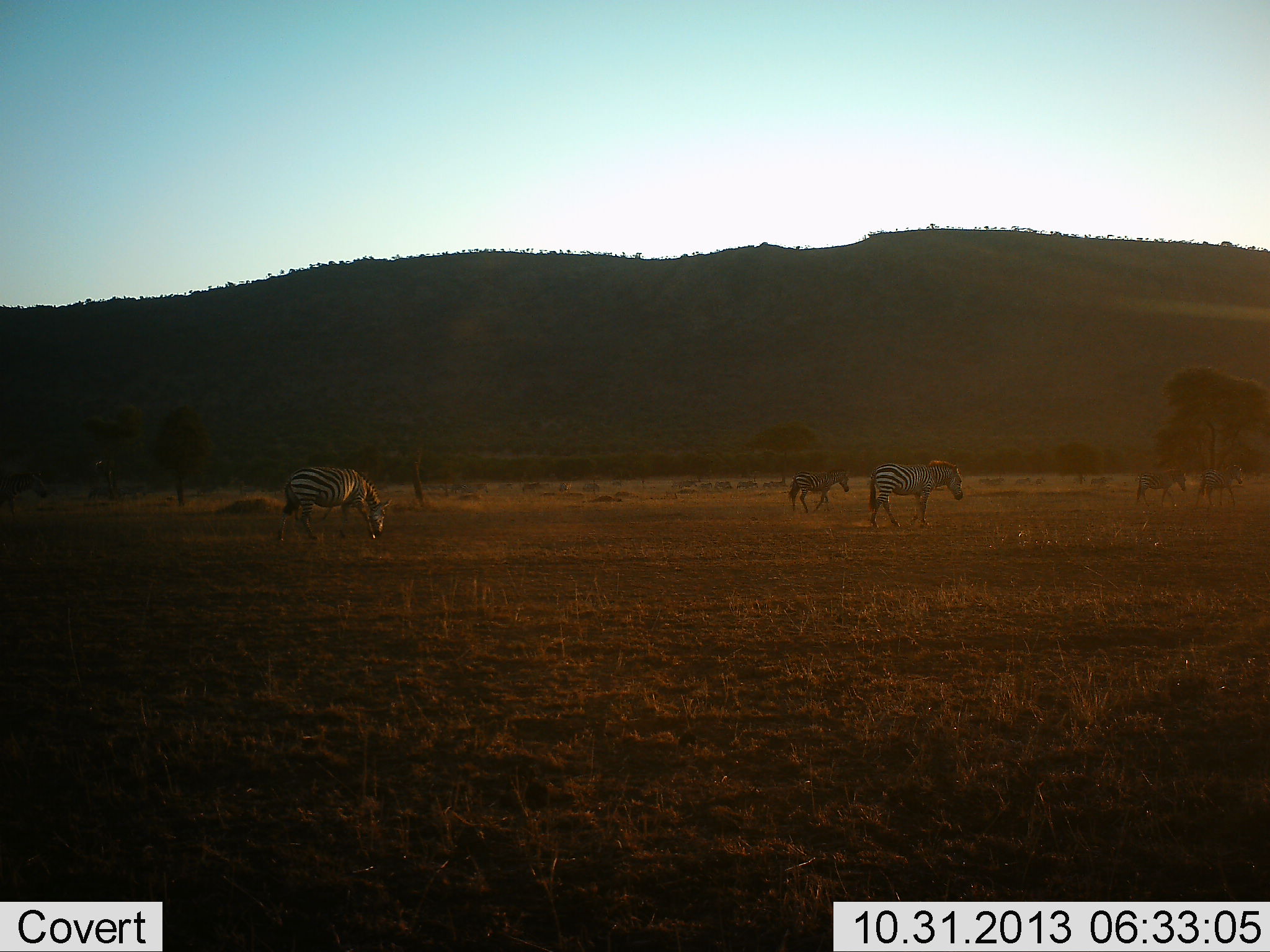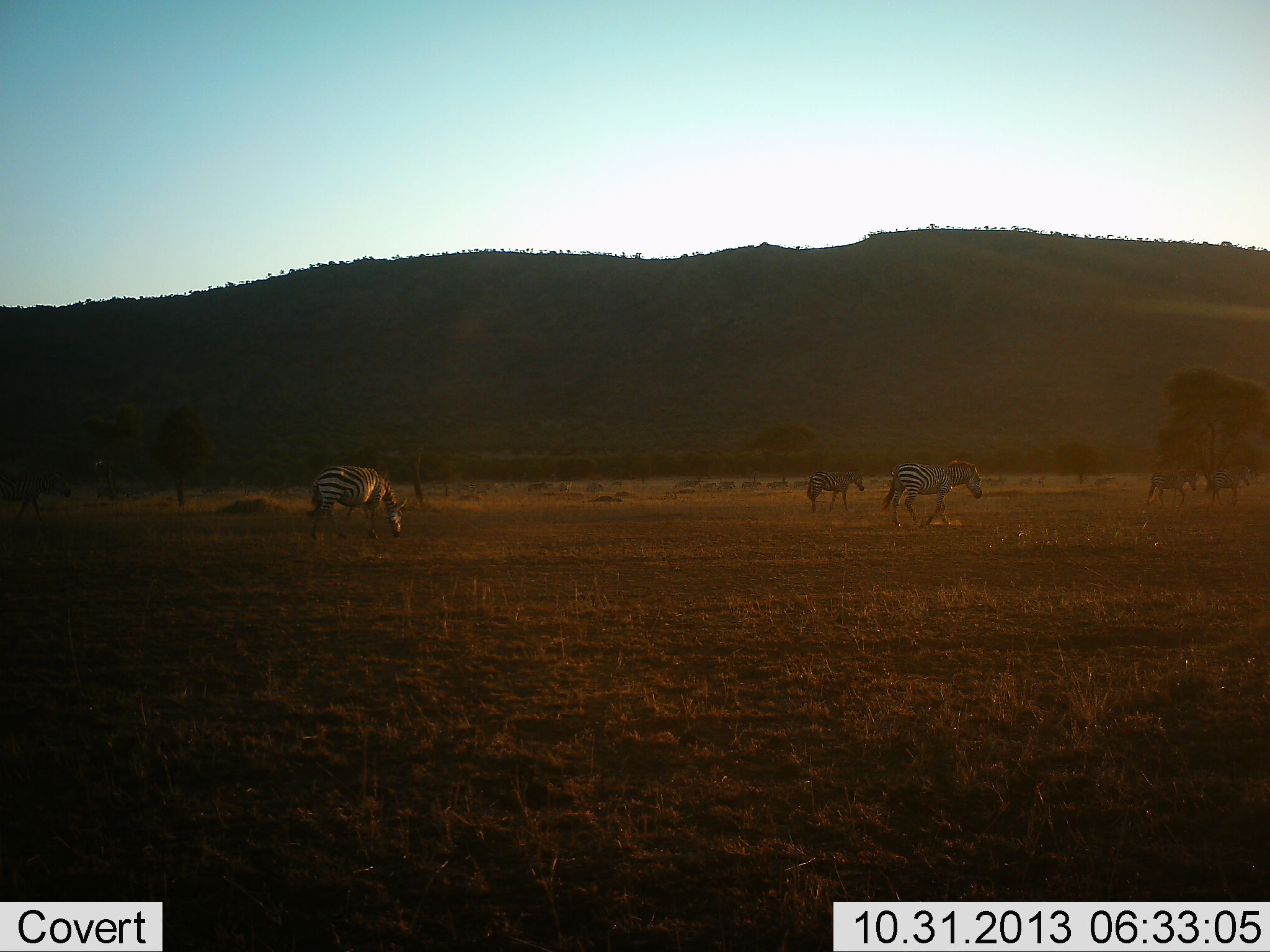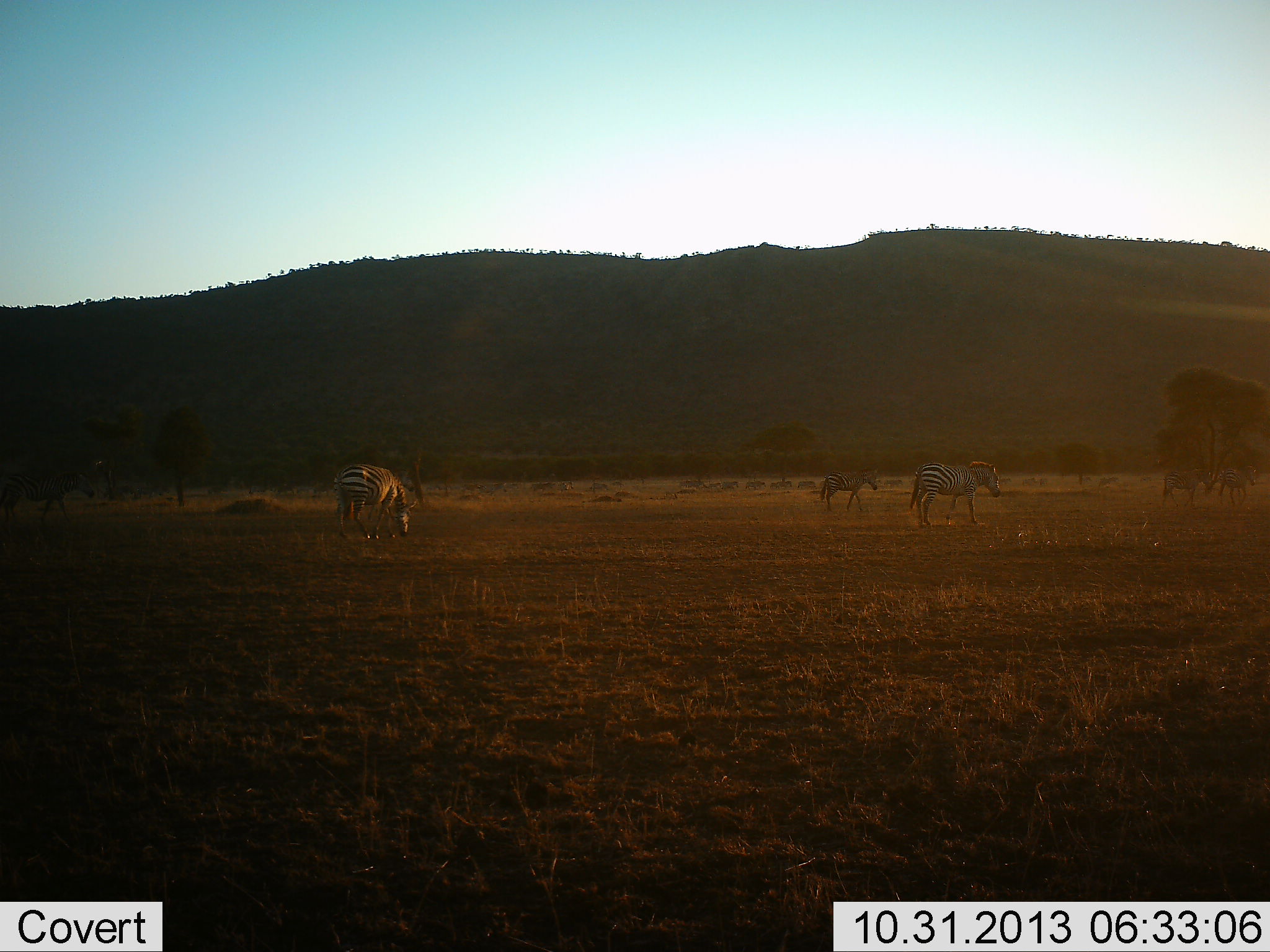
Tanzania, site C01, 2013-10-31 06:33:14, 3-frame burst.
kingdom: Animalia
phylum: Chordata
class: Mammalia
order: Perissodactyla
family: Equidae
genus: Equus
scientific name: Equus quagga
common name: plains zebra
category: zebra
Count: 5.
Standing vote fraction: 21%.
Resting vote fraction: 2%.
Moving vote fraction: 82%.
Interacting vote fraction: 2%.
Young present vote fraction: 8%.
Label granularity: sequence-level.